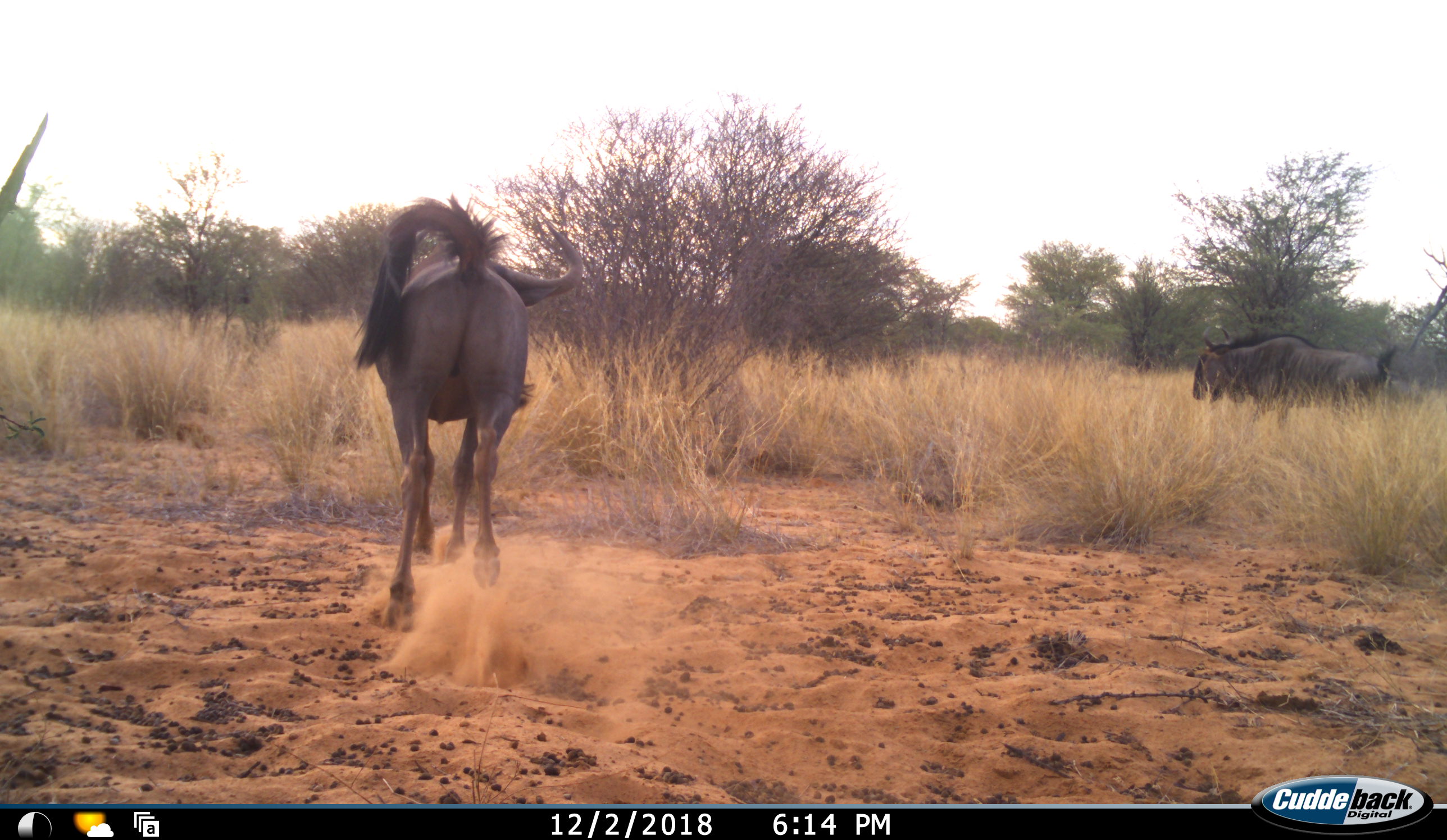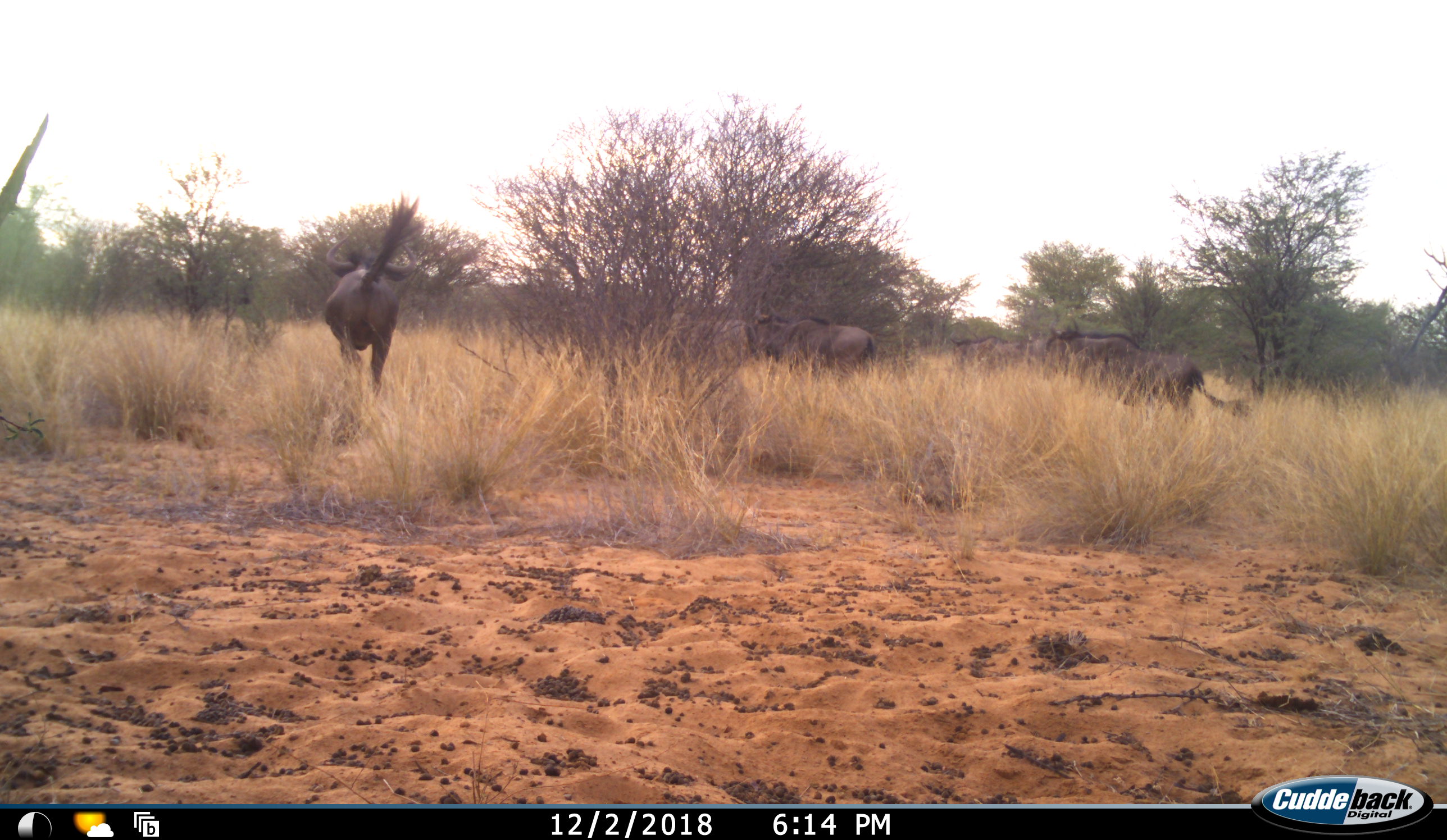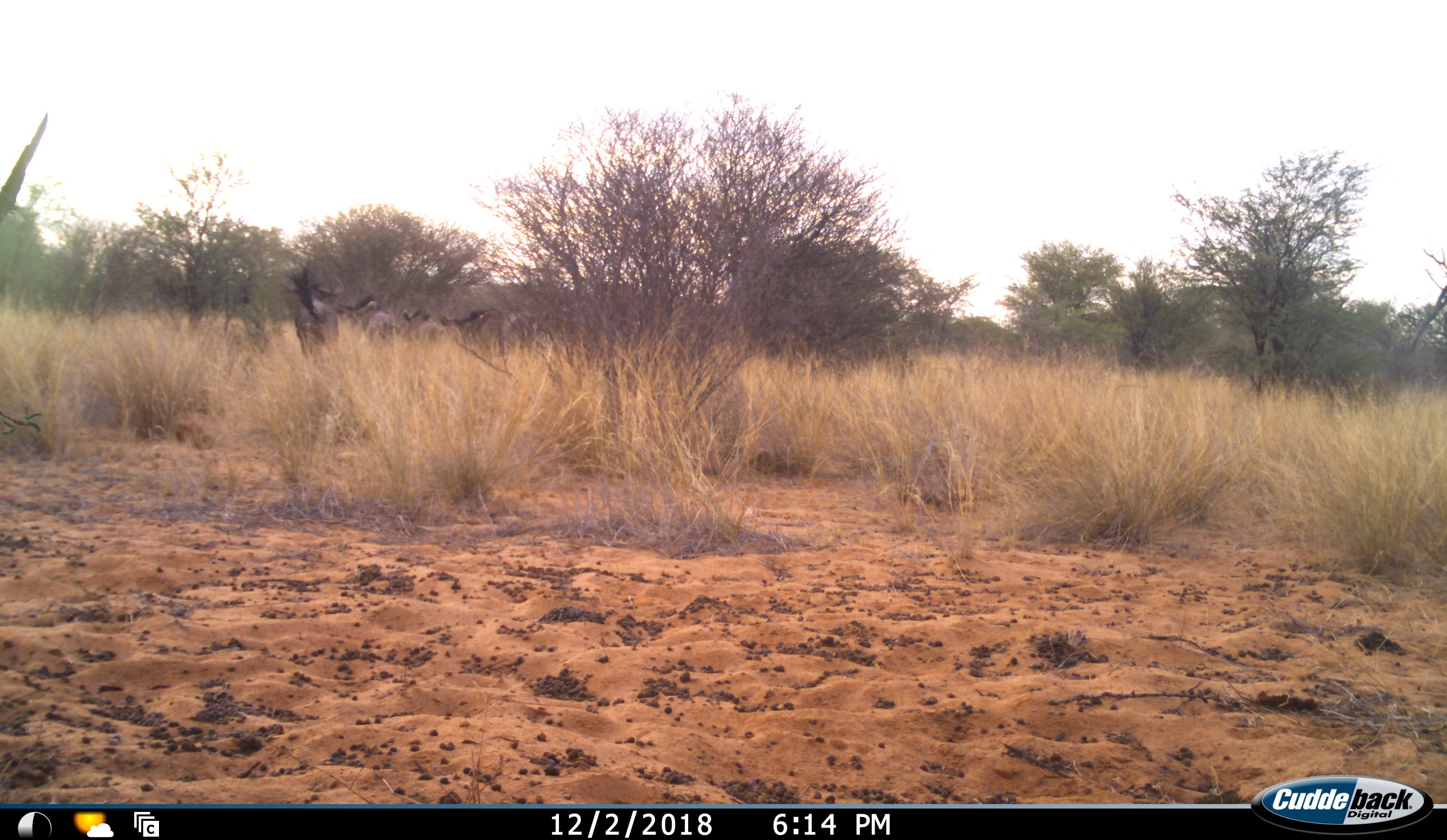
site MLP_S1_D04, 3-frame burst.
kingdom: Animalia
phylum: Chordata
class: Mammalia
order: Artiodactyla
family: Bovidae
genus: Connochaetes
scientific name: Connochaetes taurinus taurinus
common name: blue wildebeest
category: wildebeestblue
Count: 5.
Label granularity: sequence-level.